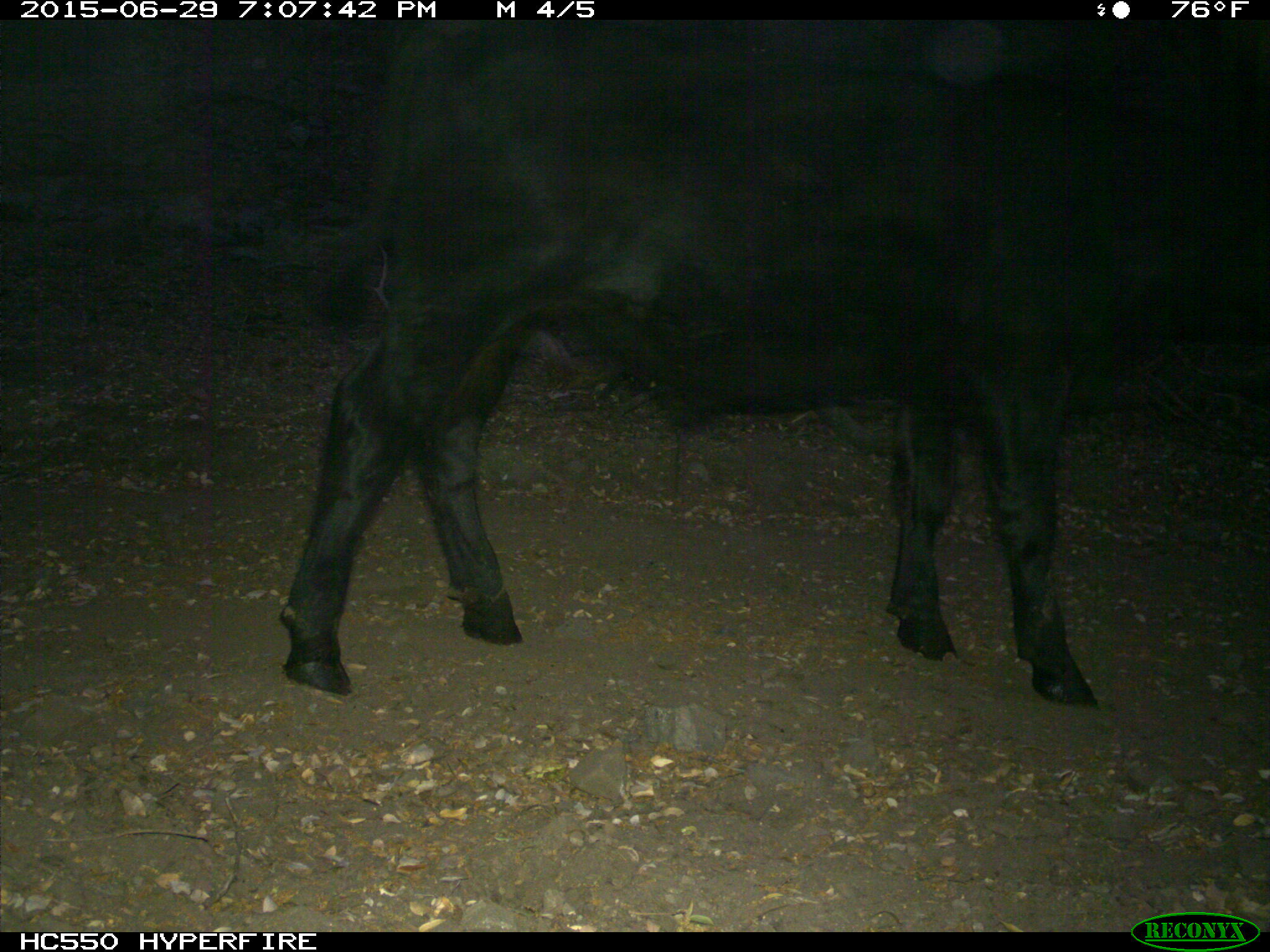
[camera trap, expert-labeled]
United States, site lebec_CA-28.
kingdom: Animalia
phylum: Chordata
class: Mammalia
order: Artiodactyla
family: Bovidae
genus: Bos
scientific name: Bos taurus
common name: domestic cow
Bos taurus (domestic cow).